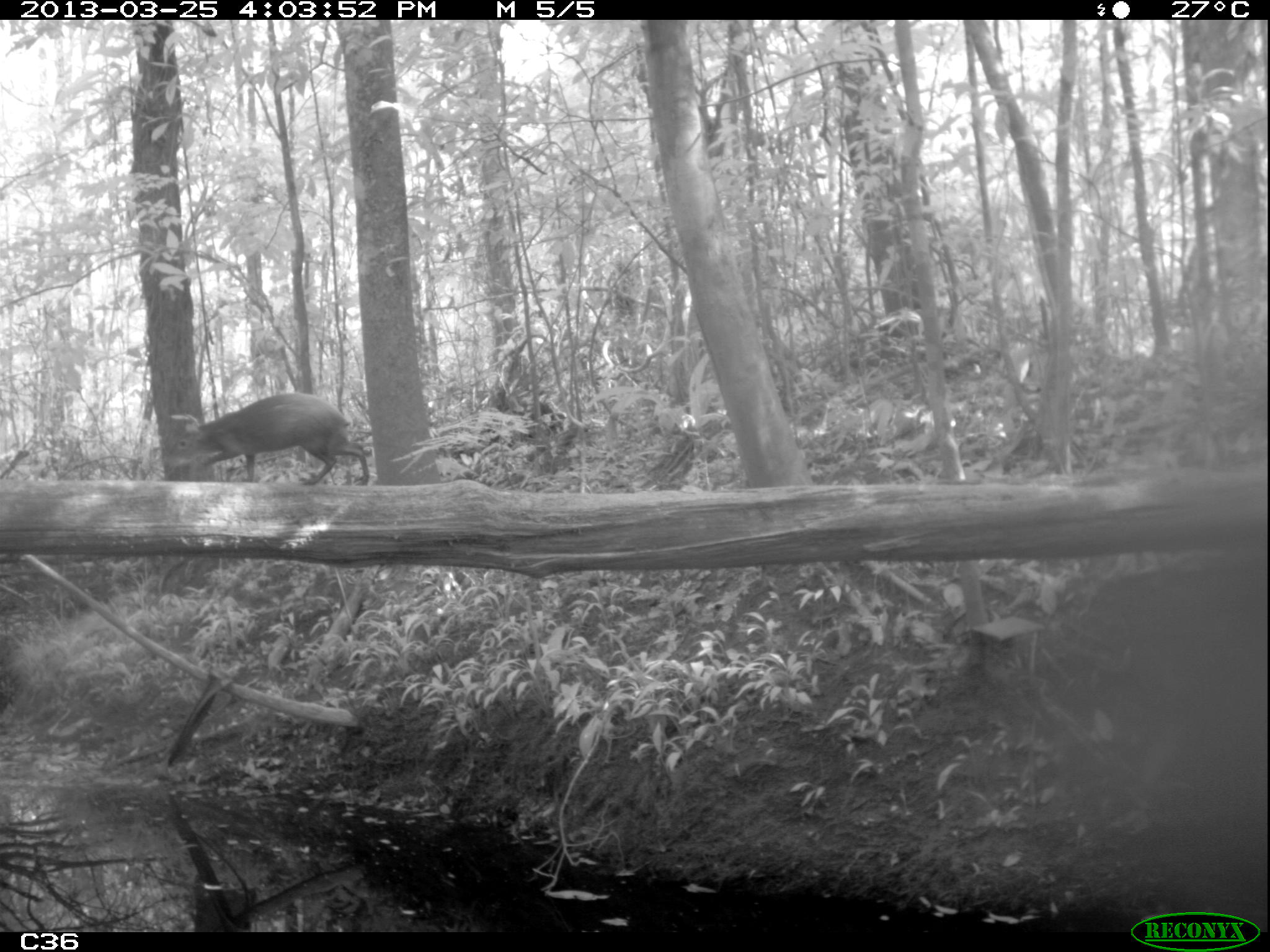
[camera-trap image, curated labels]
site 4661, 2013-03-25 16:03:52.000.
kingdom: Animalia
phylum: Chordata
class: Mammalia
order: Rodentia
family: Dasyproctidae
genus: Dasyprocta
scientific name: Dasyprocta leporina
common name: red-rumped agouti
Dasyprocta leporina (red-rumped agouti), count 1, age adult.